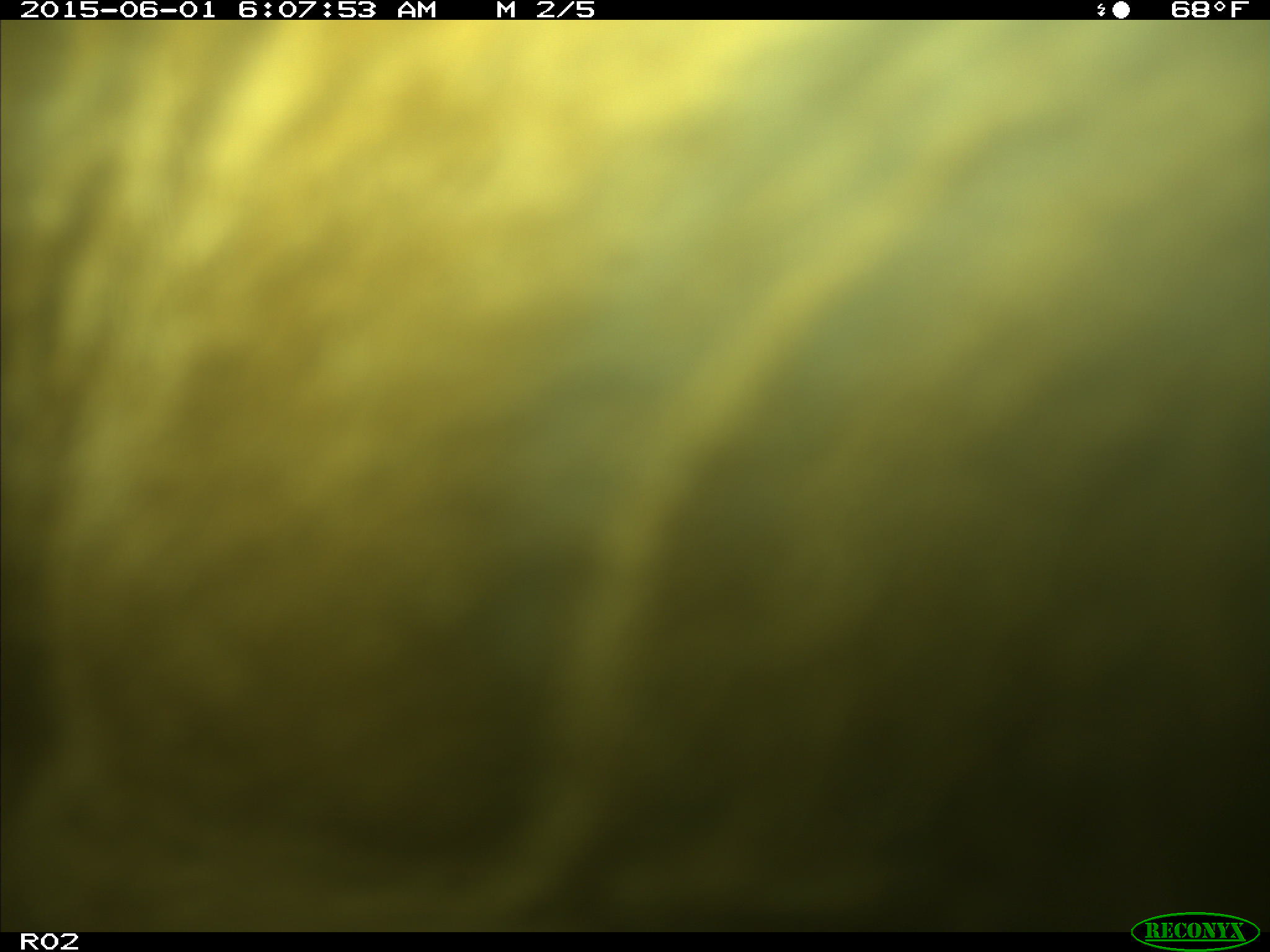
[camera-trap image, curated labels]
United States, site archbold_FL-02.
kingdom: Animalia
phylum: Chordata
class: Mammalia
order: Artiodactyla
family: Bovidae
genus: Bos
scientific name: Bos taurus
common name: domestic cow